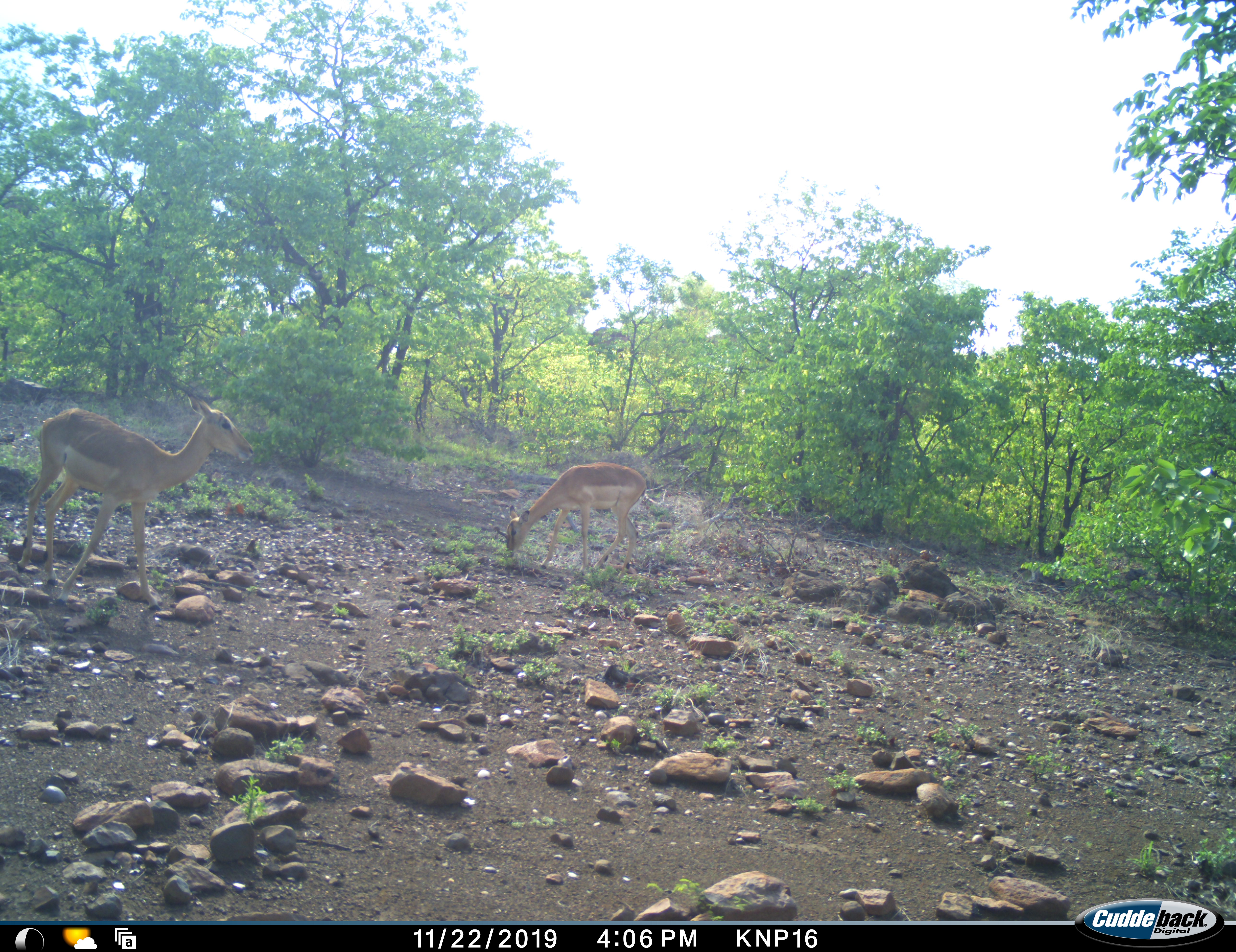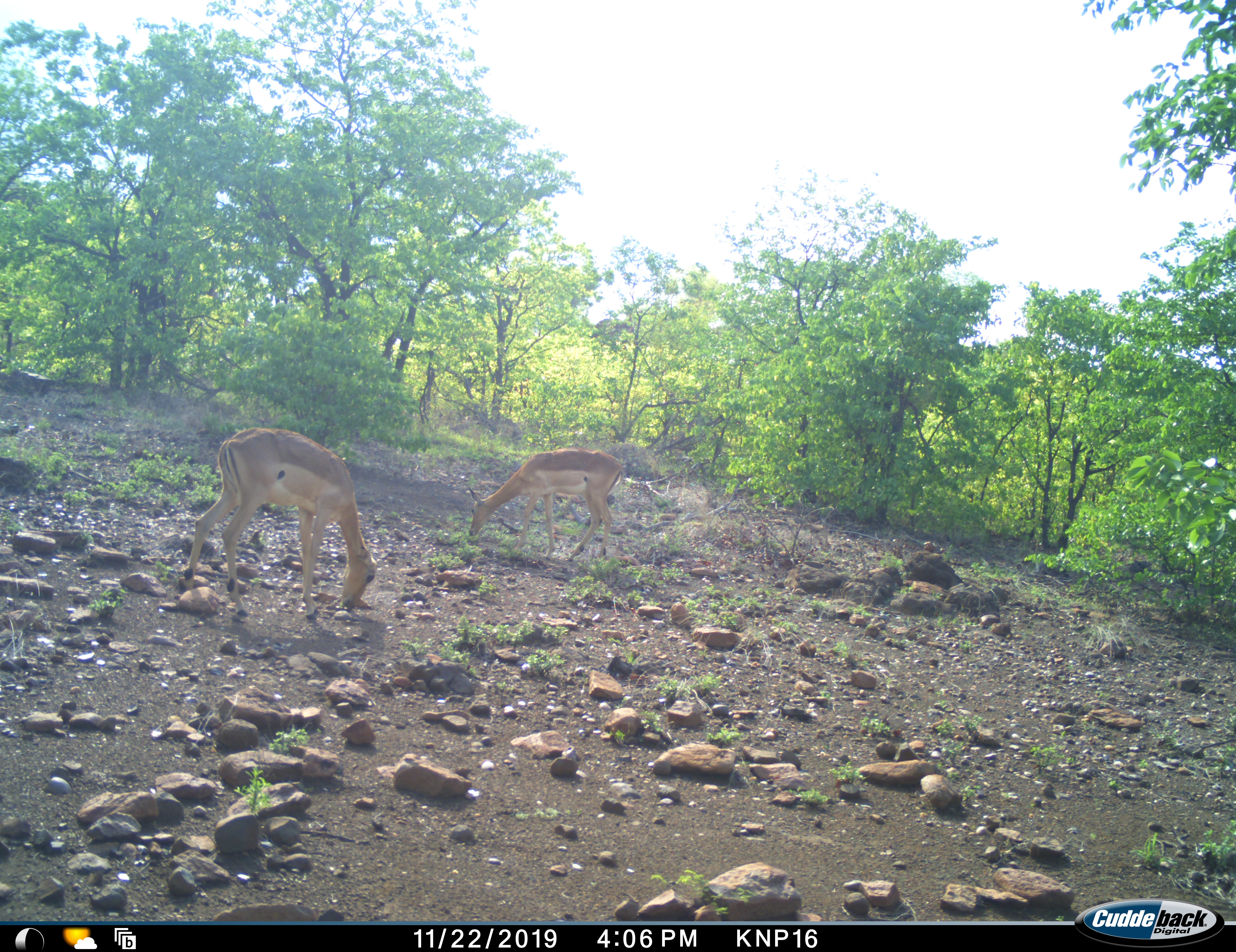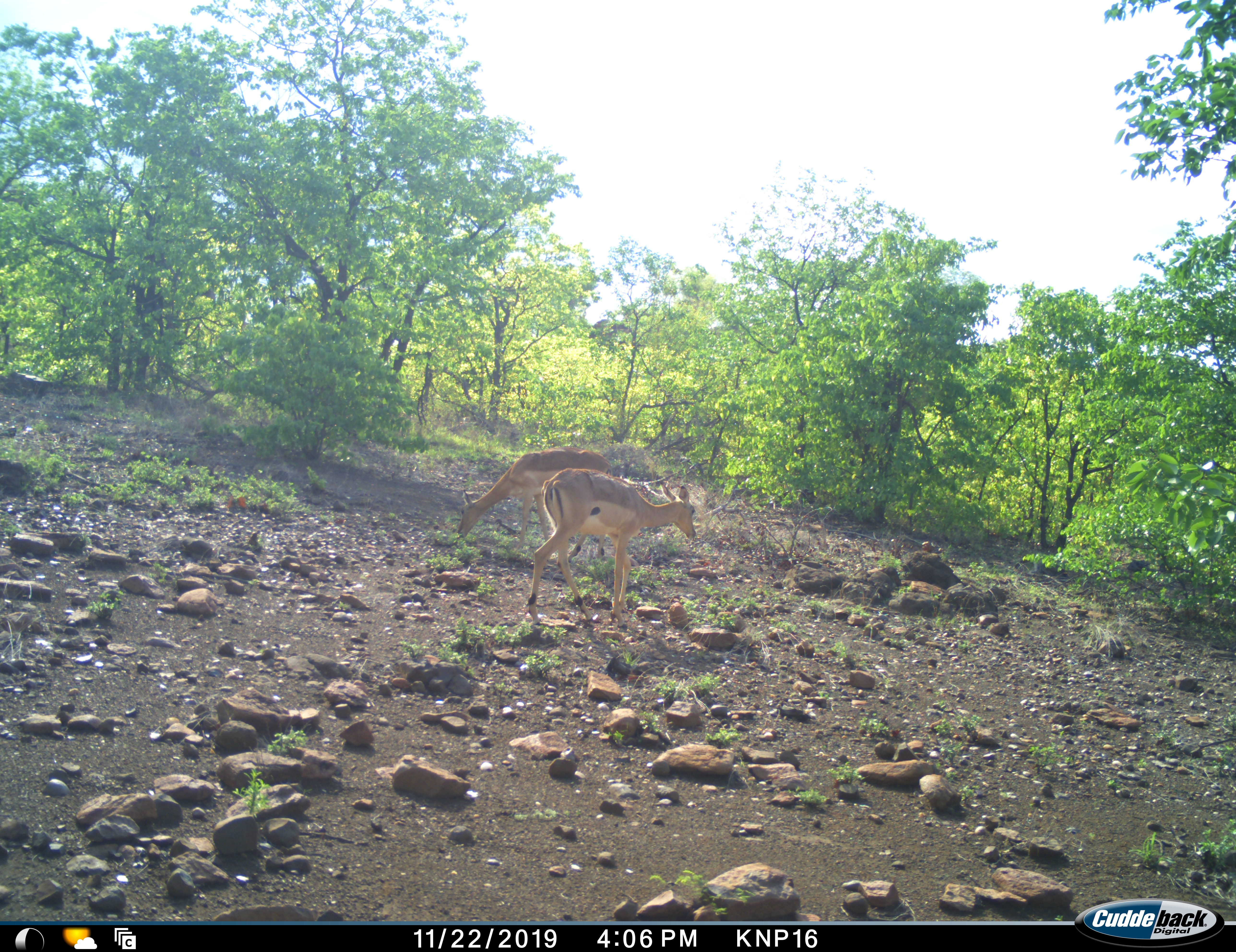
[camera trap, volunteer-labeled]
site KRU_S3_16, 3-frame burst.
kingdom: Animalia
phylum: Chordata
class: Mammalia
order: Artiodactyla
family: Bovidae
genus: Aepyceros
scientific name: Aepyceros melampus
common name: impala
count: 2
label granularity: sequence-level